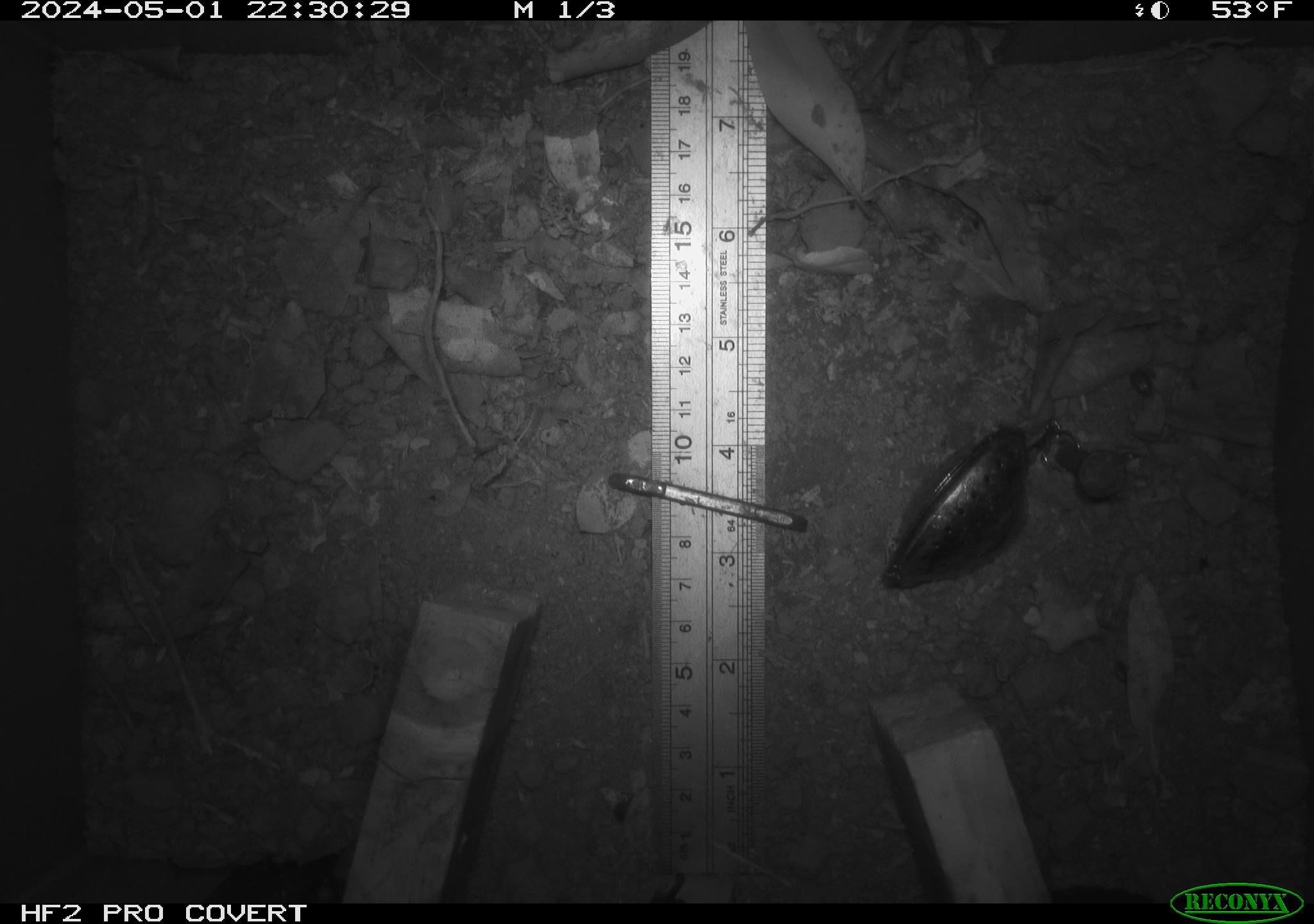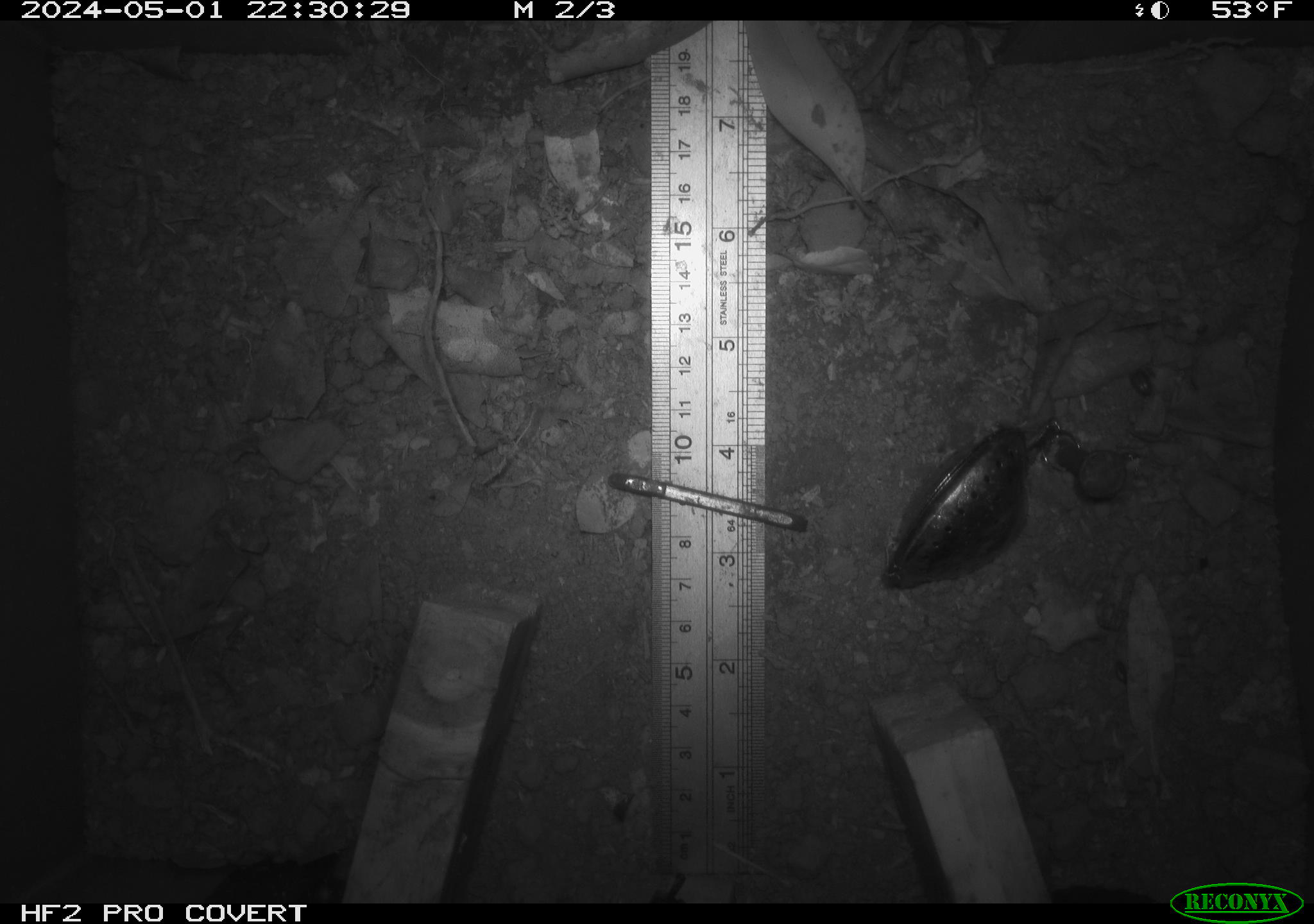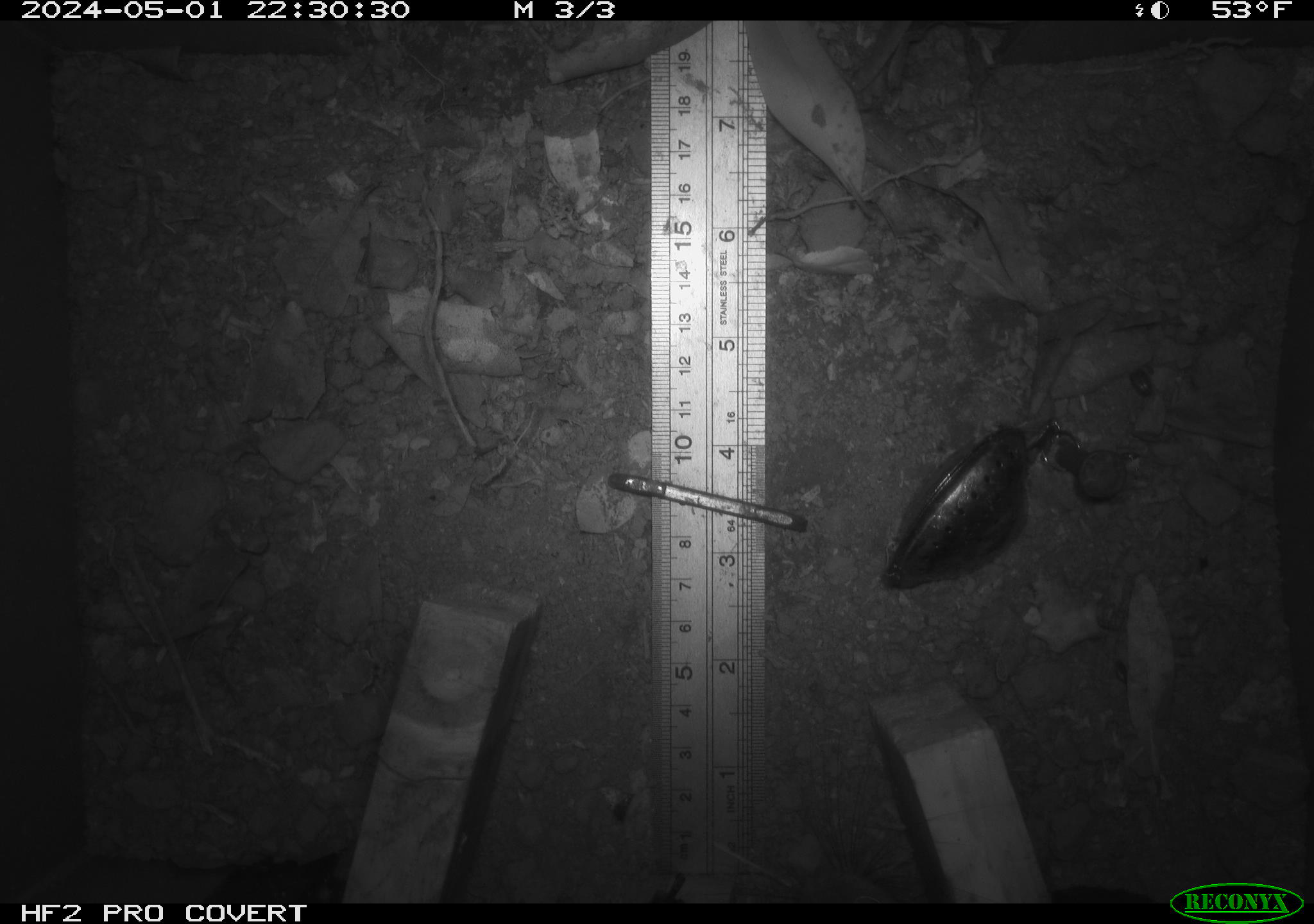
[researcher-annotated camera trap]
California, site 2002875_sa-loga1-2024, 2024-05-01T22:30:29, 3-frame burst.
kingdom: Animalia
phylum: Chordata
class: Mammalia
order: Rodentia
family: Cricetidae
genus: Neotoma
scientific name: Neotoma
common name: pack rat or woodrat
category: neotoma species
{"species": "neotoma species (pack rat or woodrat) (Neotoma)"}